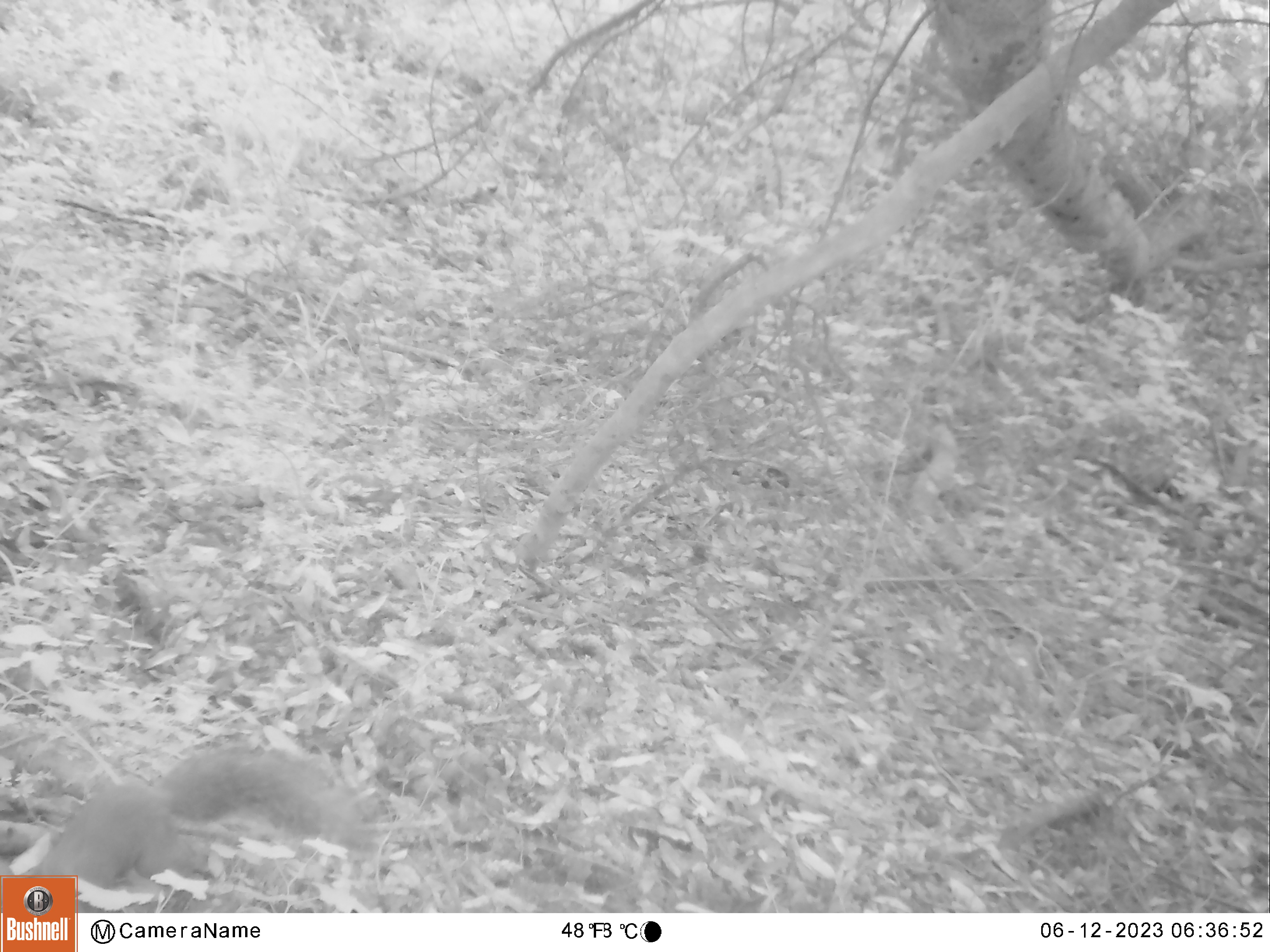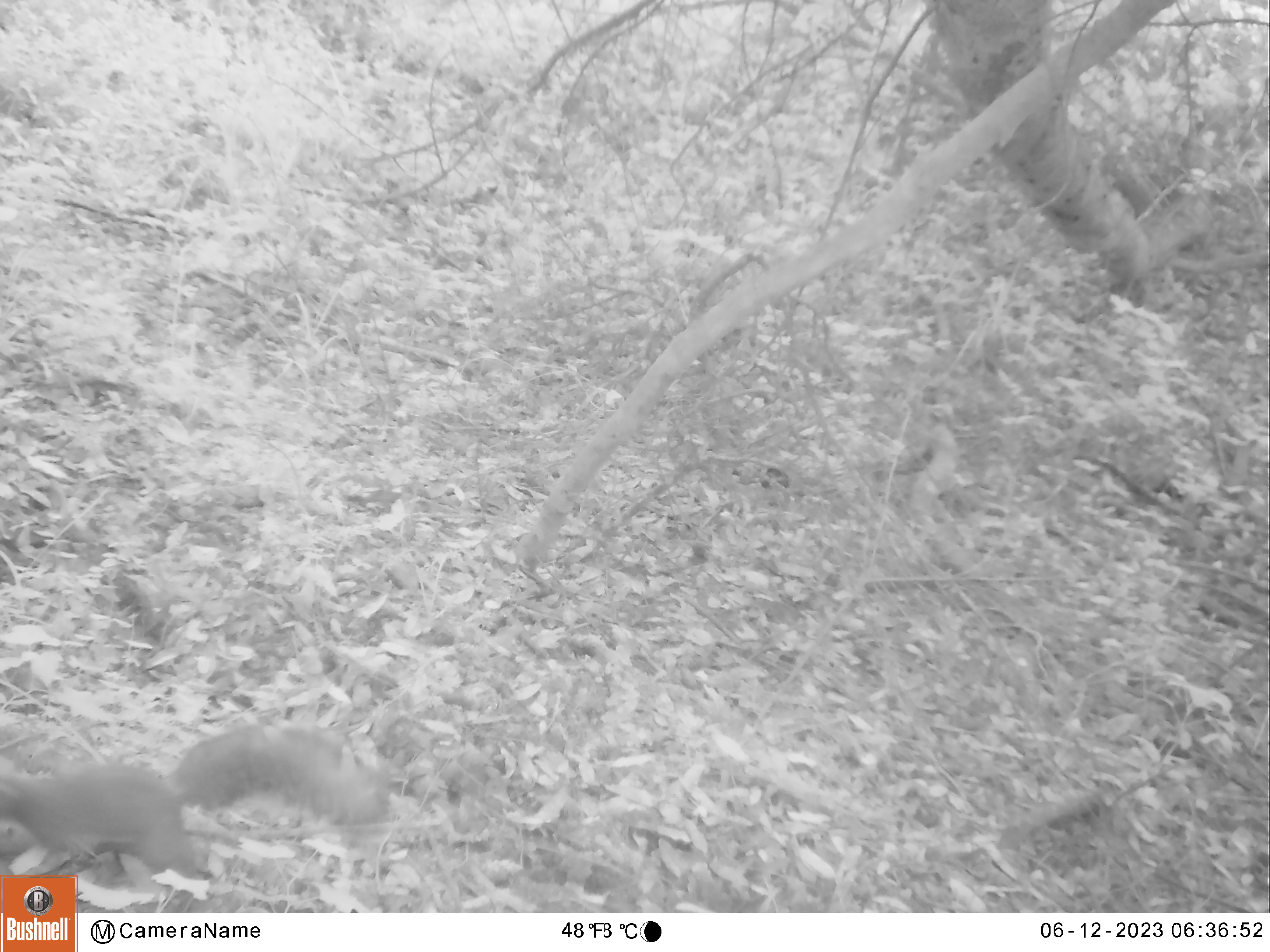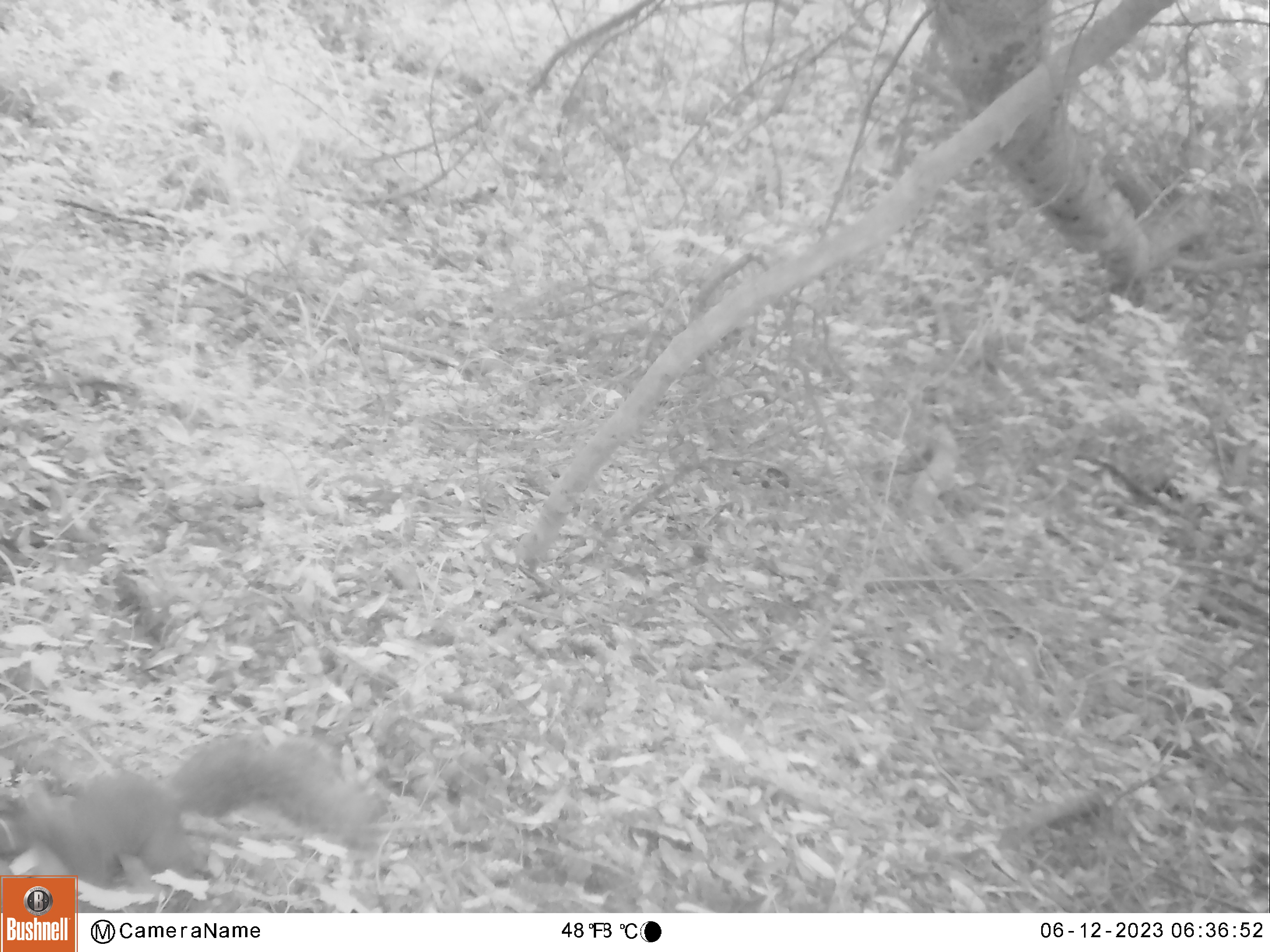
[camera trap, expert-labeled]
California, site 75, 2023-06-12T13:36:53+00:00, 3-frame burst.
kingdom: Animalia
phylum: Chordata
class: Mammalia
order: Rodentia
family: Sciuridae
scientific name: Sciuridae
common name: squirrel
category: unknown squirrel